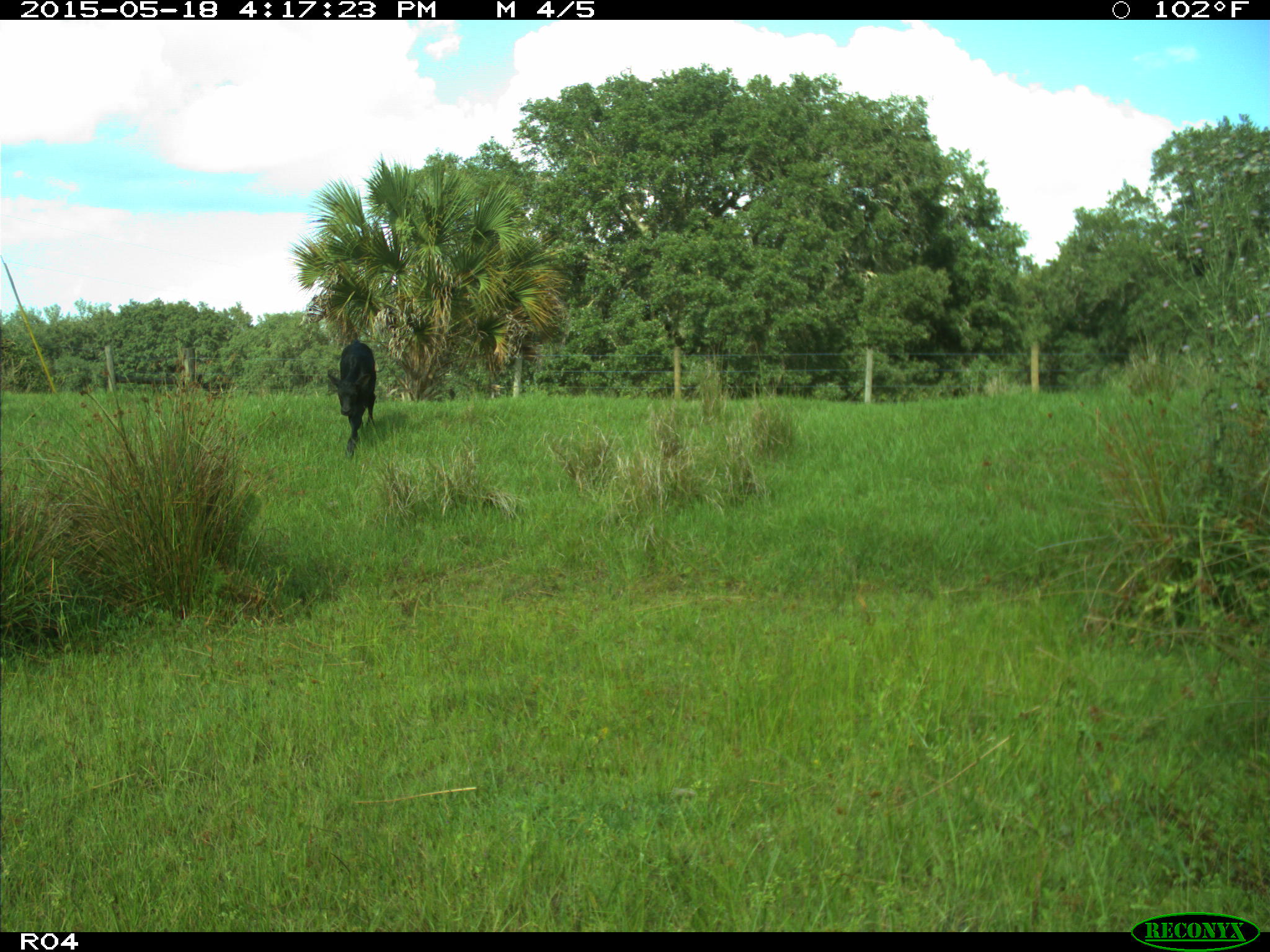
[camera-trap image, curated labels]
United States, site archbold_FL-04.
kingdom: Animalia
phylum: Chordata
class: Mammalia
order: Artiodactyla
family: Bovidae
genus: Bos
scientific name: Bos taurus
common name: domestic cow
Bos taurus (domestic cow).